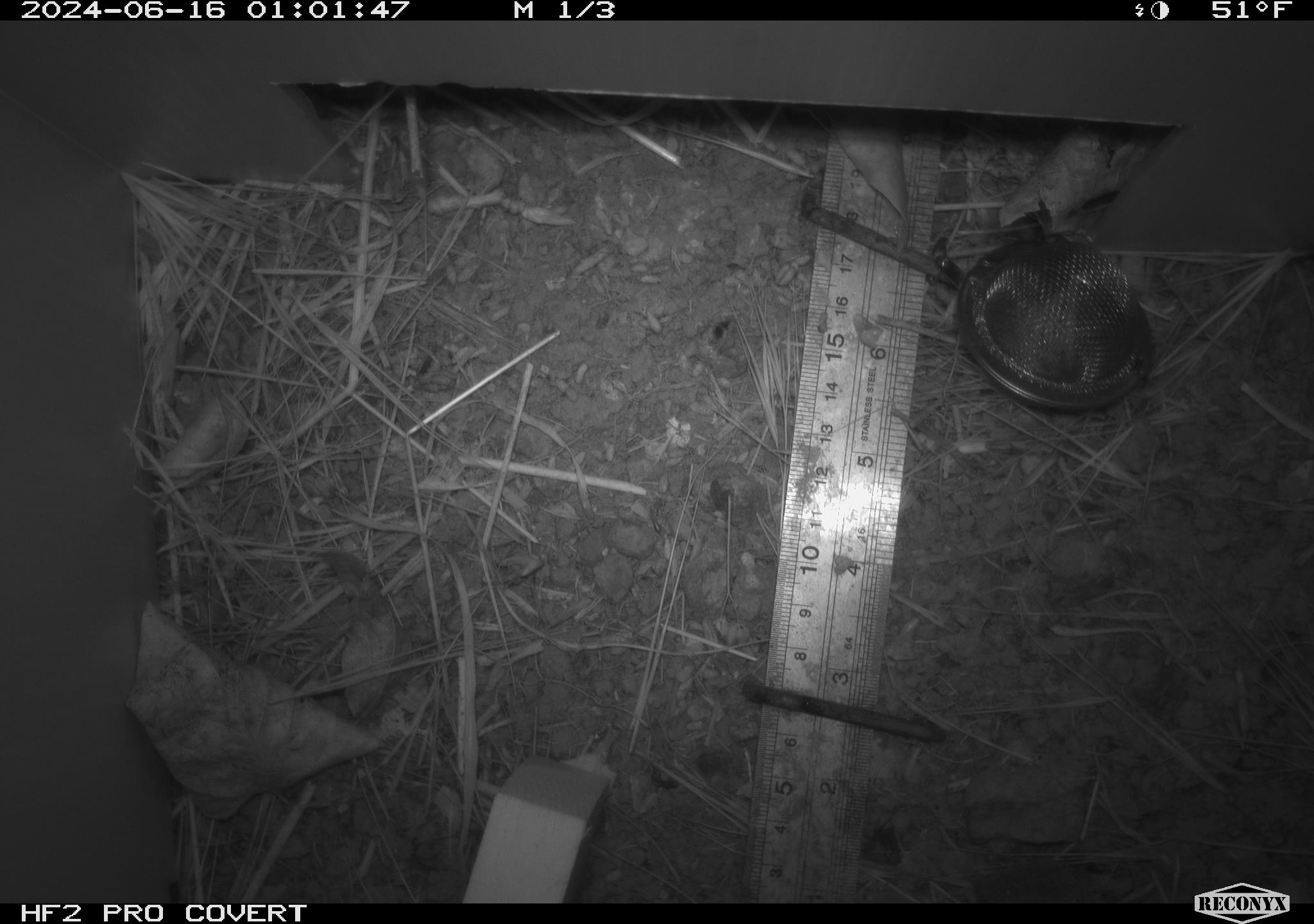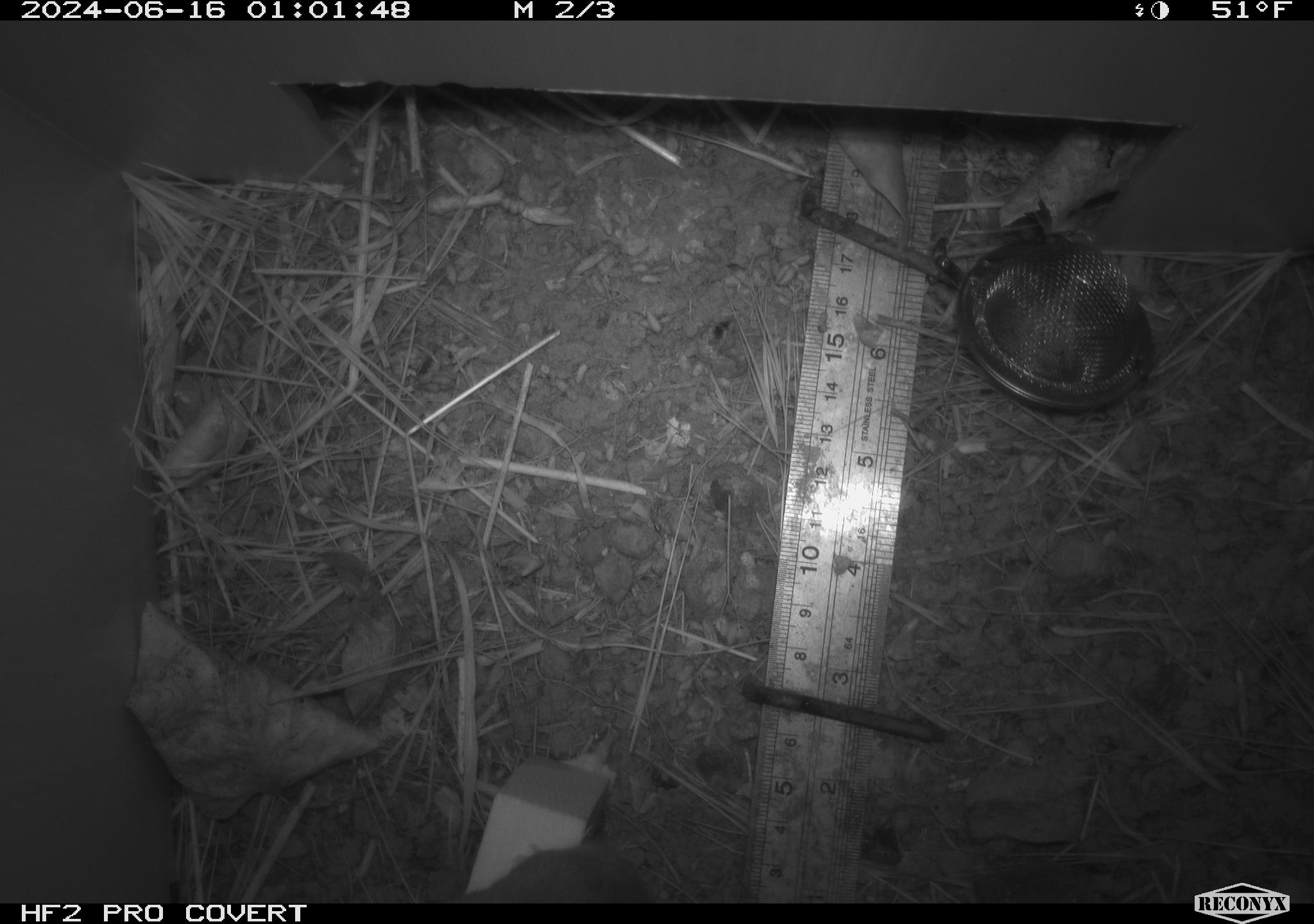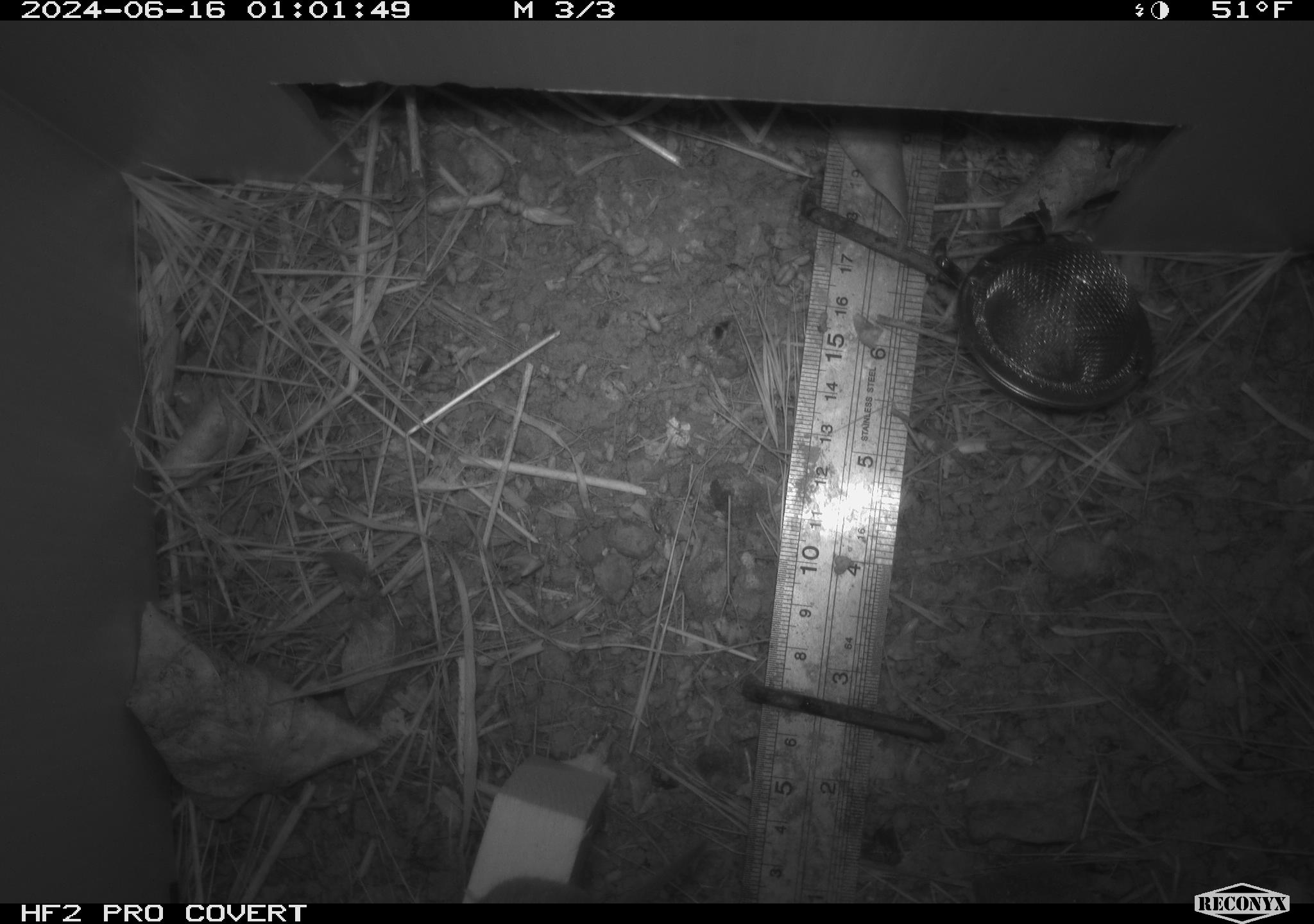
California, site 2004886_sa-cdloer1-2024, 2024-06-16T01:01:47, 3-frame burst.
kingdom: Animalia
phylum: Chordata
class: Mammalia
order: Rodentia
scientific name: Rodentia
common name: mouse species